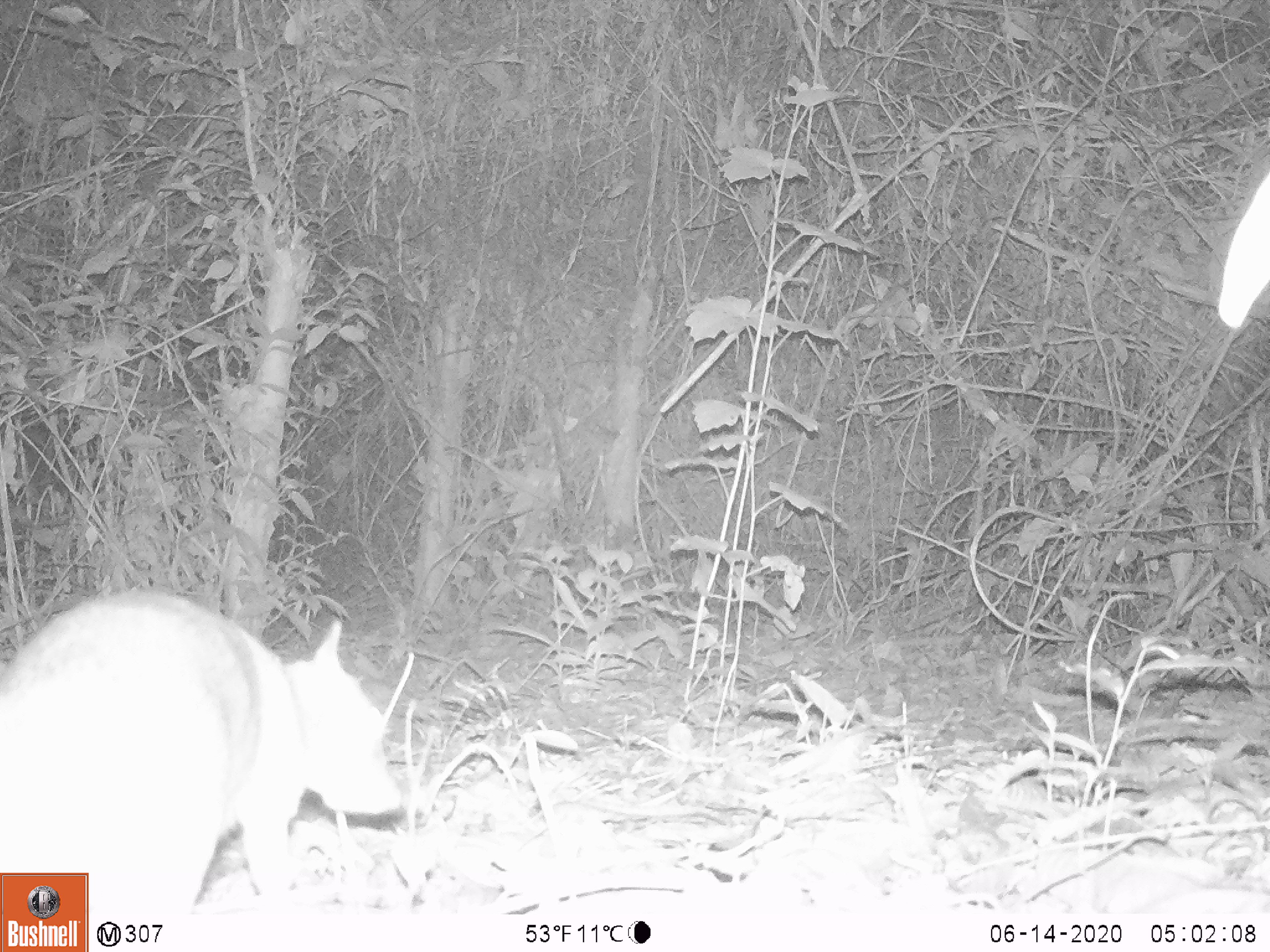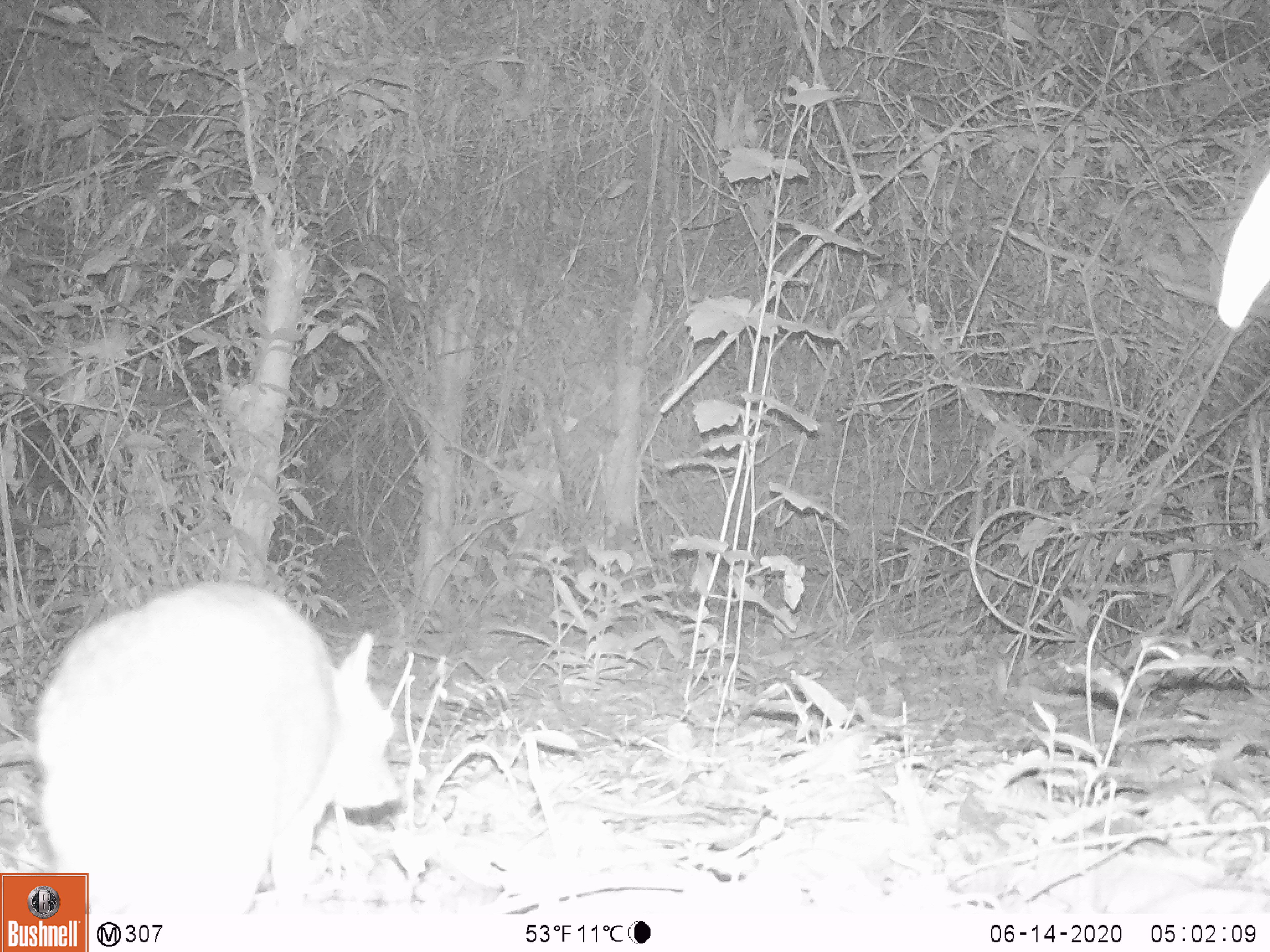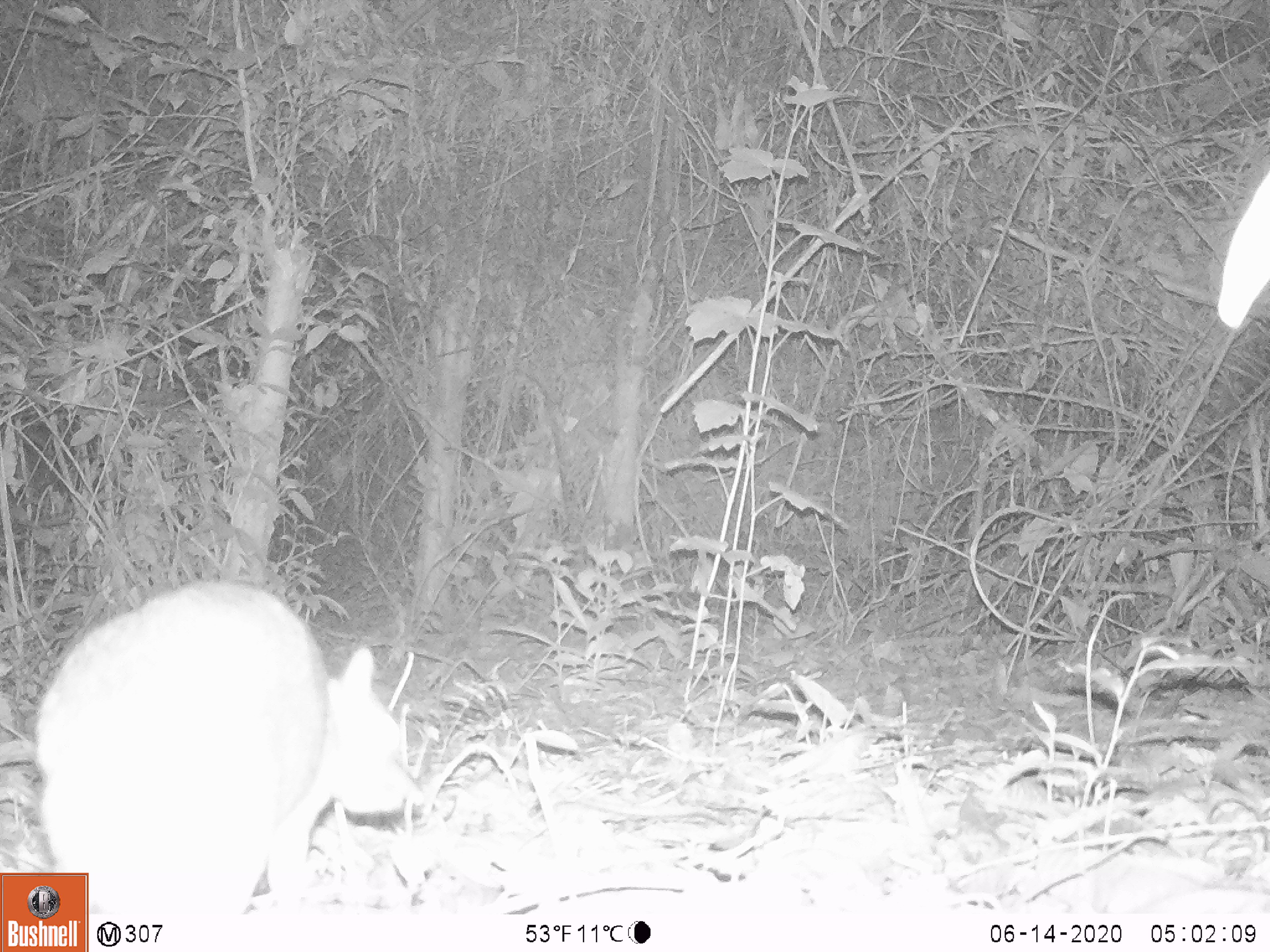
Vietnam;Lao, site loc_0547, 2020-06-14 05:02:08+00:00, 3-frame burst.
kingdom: Animalia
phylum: Chordata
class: Mammalia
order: Artiodactyla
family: Tragulidae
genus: Moschiola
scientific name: Moschiola meminna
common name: chevrotain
Chevrotain (Moschiola meminna). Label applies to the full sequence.